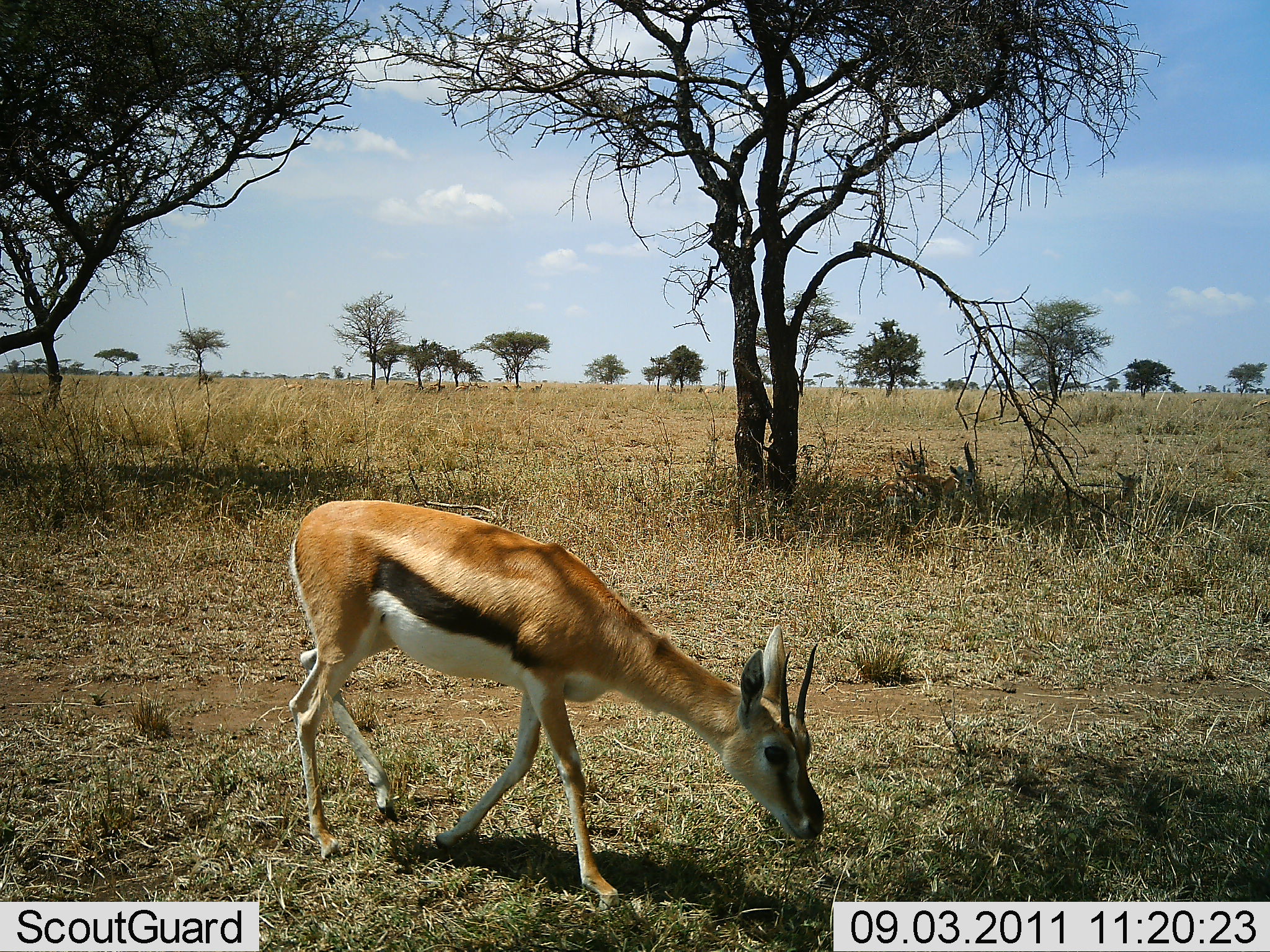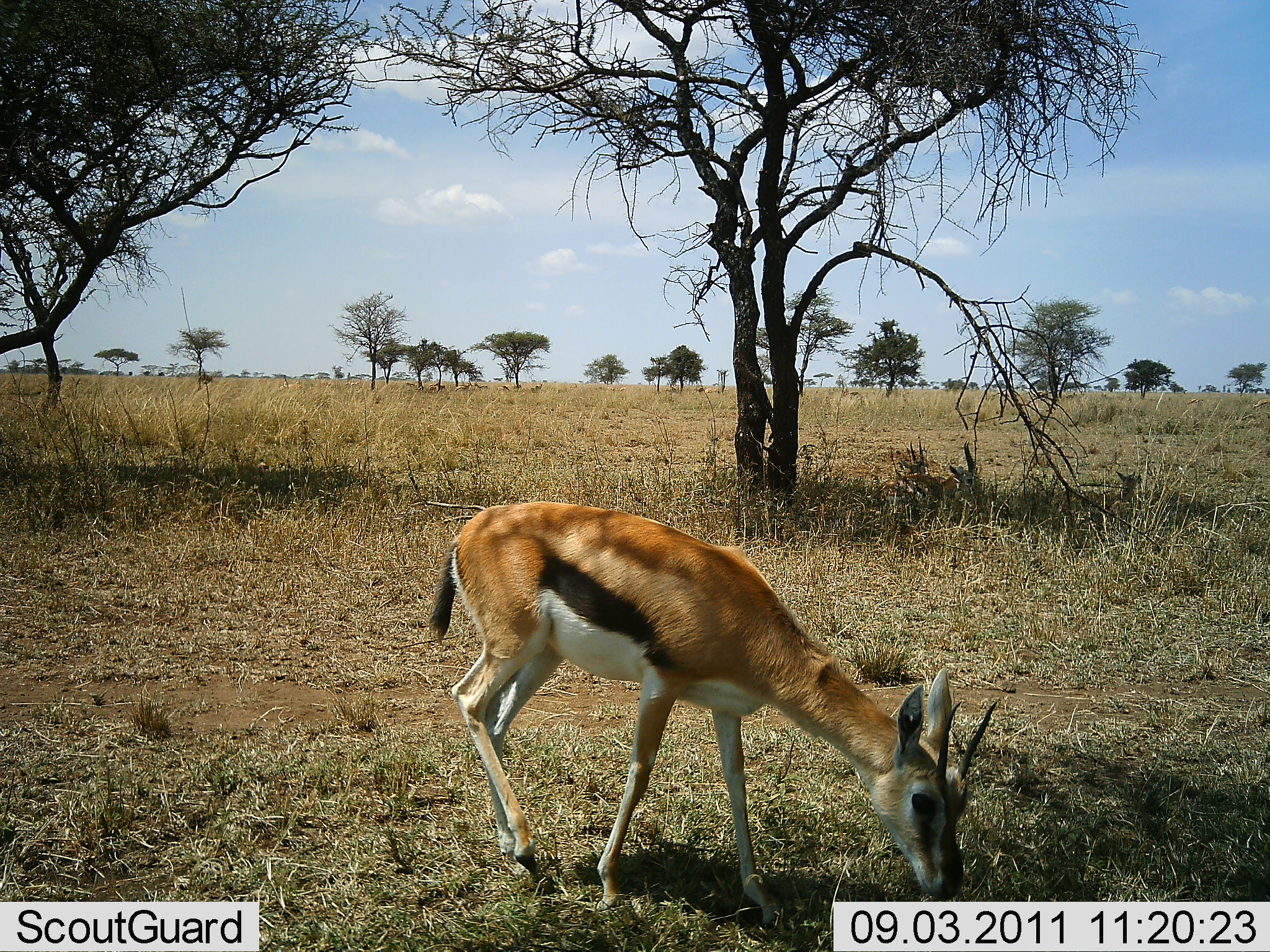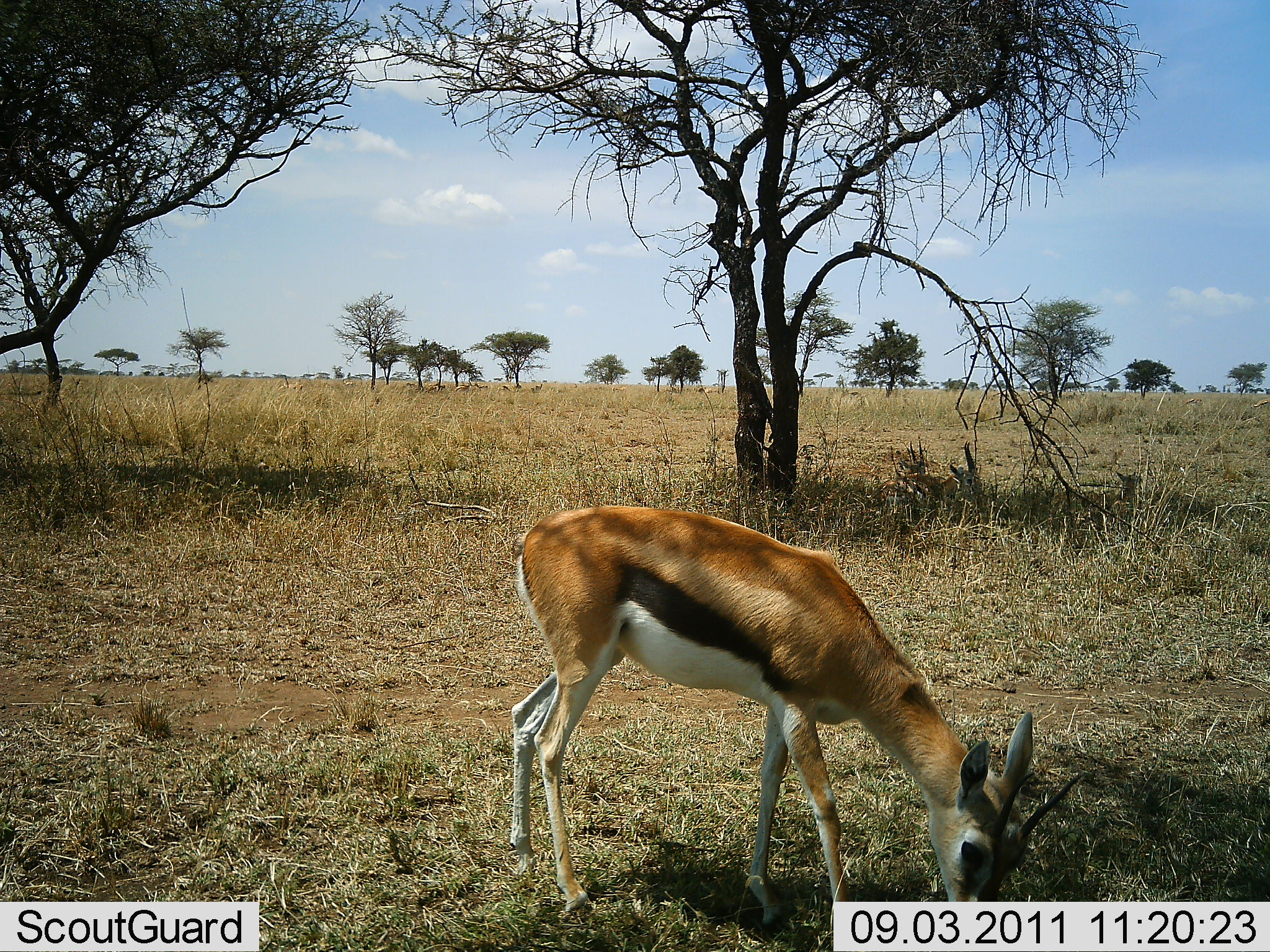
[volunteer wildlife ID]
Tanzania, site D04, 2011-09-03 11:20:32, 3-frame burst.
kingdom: Animalia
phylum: Chordata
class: Mammalia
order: Artiodactyla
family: Bovidae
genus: Eudorcas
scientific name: Eudorcas thomsonii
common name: thomson's gazelle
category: gazellethomsons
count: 1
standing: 0%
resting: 9%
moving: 36%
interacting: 0%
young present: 0%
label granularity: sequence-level